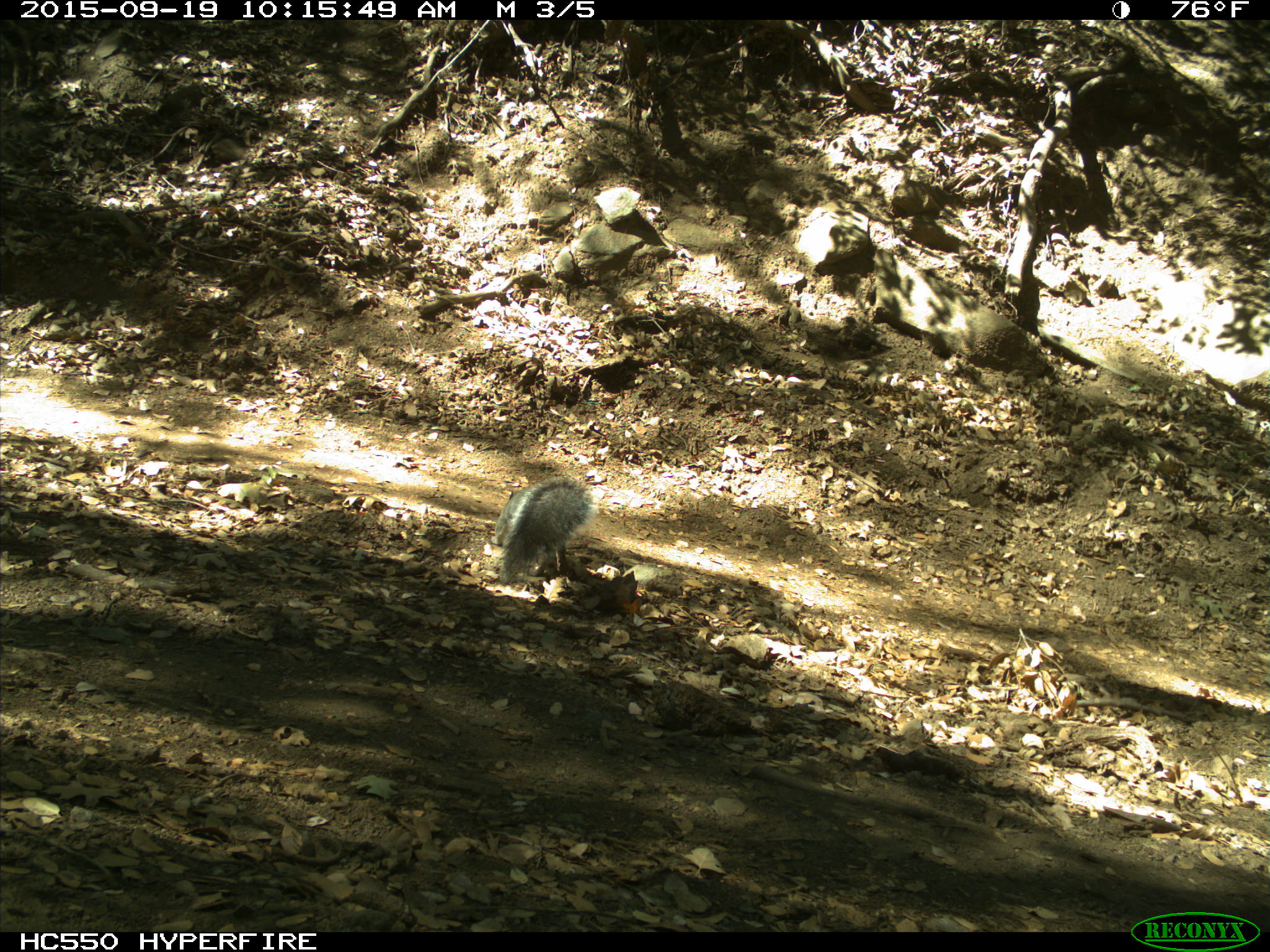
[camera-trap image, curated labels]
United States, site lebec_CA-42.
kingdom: Animalia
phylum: Chordata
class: Mammalia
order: Rodentia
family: Sciuridae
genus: Sciurus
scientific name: Sciurus carolinensis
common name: eastern gray squirrel